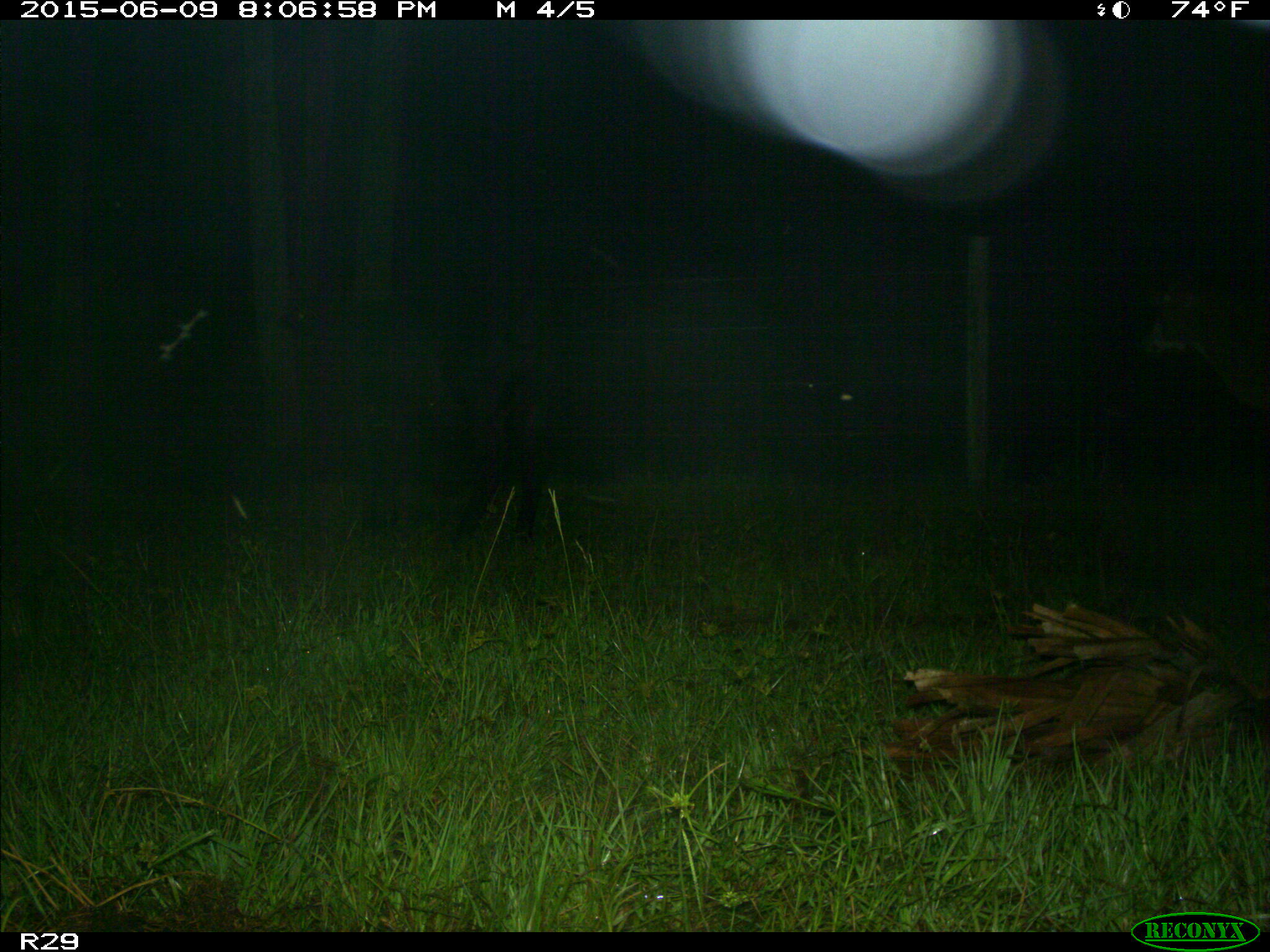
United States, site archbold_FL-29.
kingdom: Animalia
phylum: Chordata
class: Mammalia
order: Artiodactyla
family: Bovidae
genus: Bos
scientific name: Bos taurus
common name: domestic cow